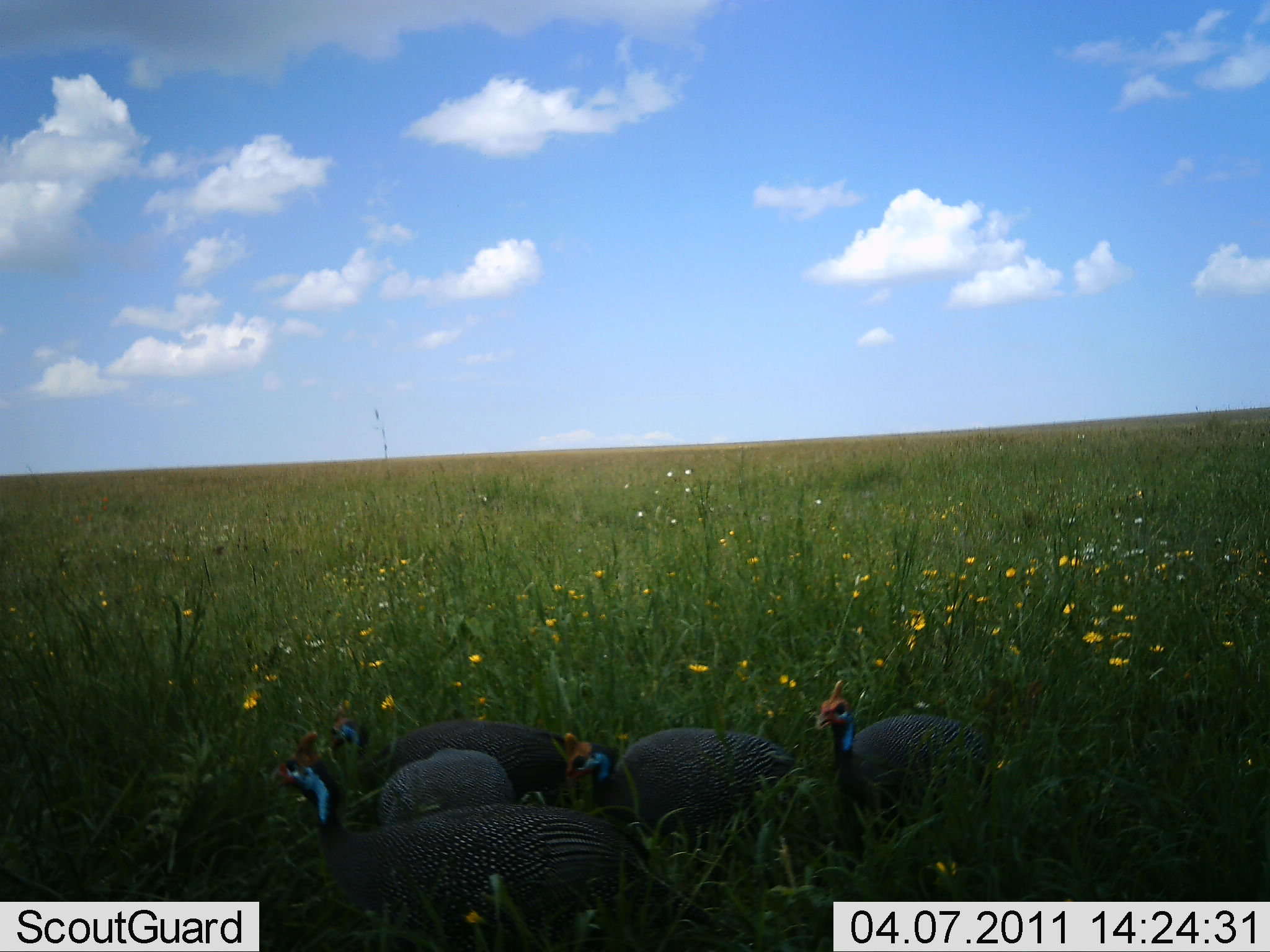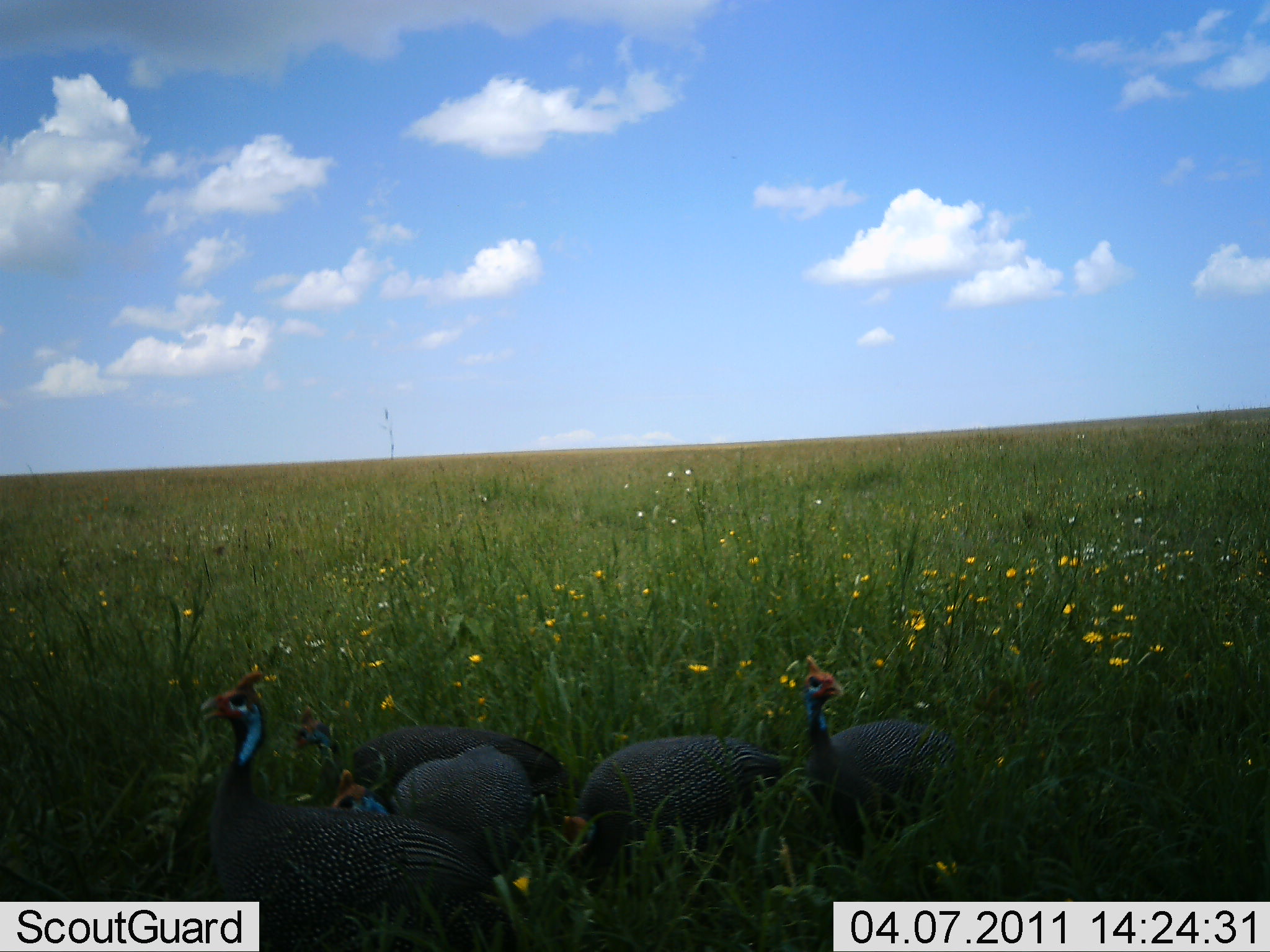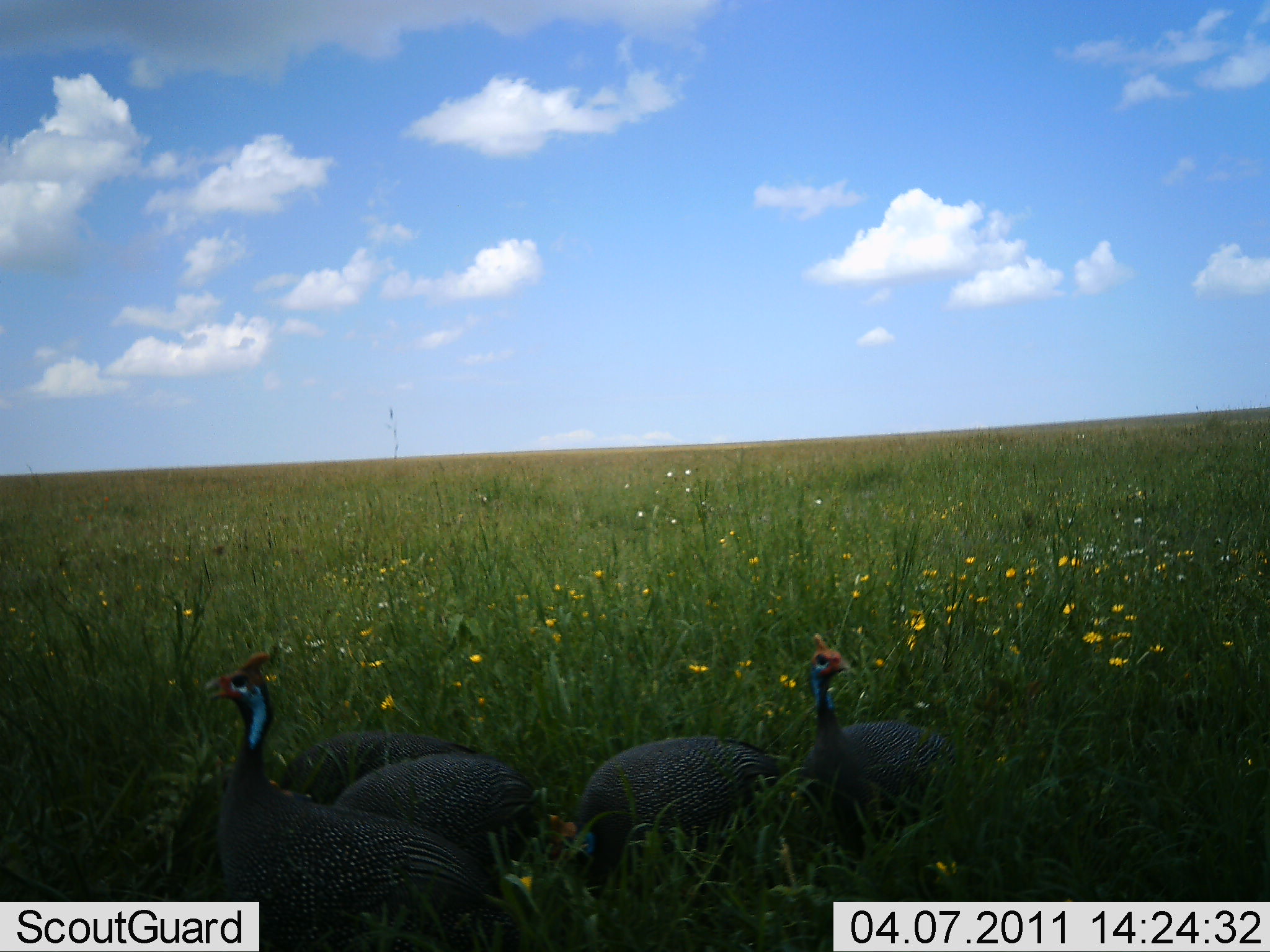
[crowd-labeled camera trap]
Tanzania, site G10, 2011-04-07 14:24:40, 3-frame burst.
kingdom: Animalia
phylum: Chordata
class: Aves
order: Galliformes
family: Numididae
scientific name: Numididae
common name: guinea fowl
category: guineafowl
Guineafowl (guinea fowl) (Numididae), count 5. Behavior (volunteer vote fractions): standing 83%, resting 0%, moving 8%, interacting 0%. Young present (vote fraction): 0%. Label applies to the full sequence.